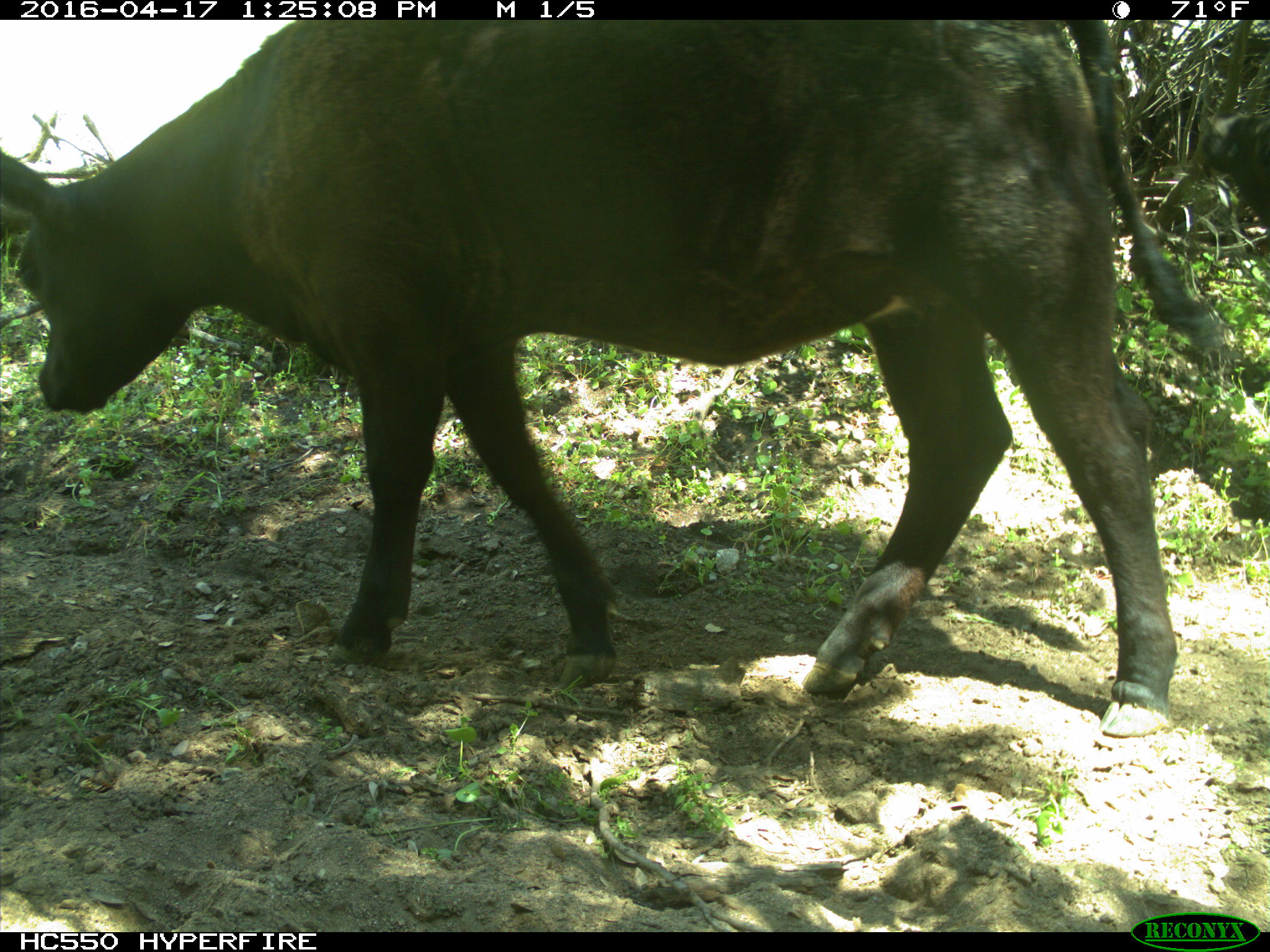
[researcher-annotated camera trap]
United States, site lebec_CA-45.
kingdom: Animalia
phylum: Chordata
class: Mammalia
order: Artiodactyla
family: Bovidae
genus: Bos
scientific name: Bos taurus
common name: domestic cow